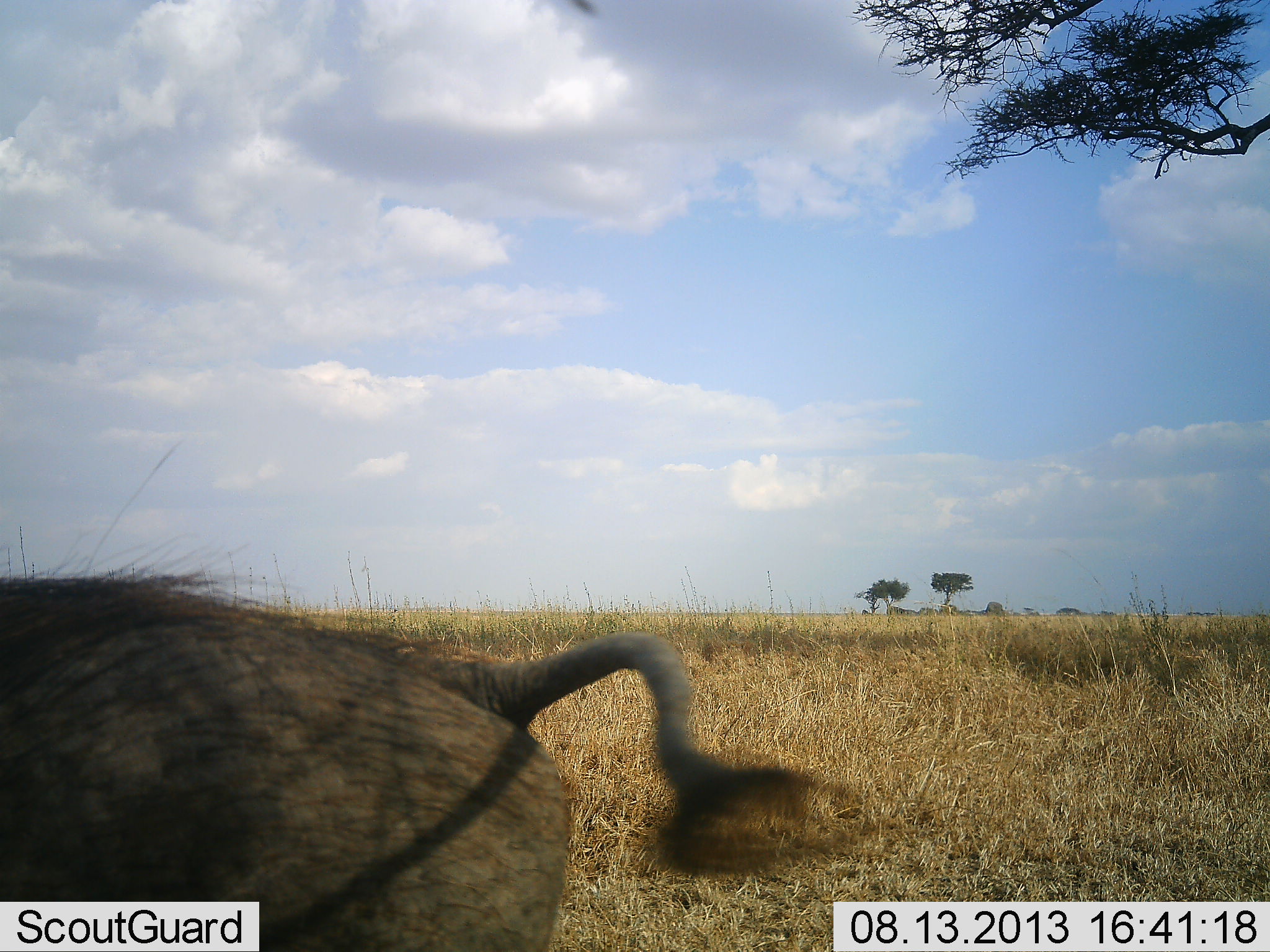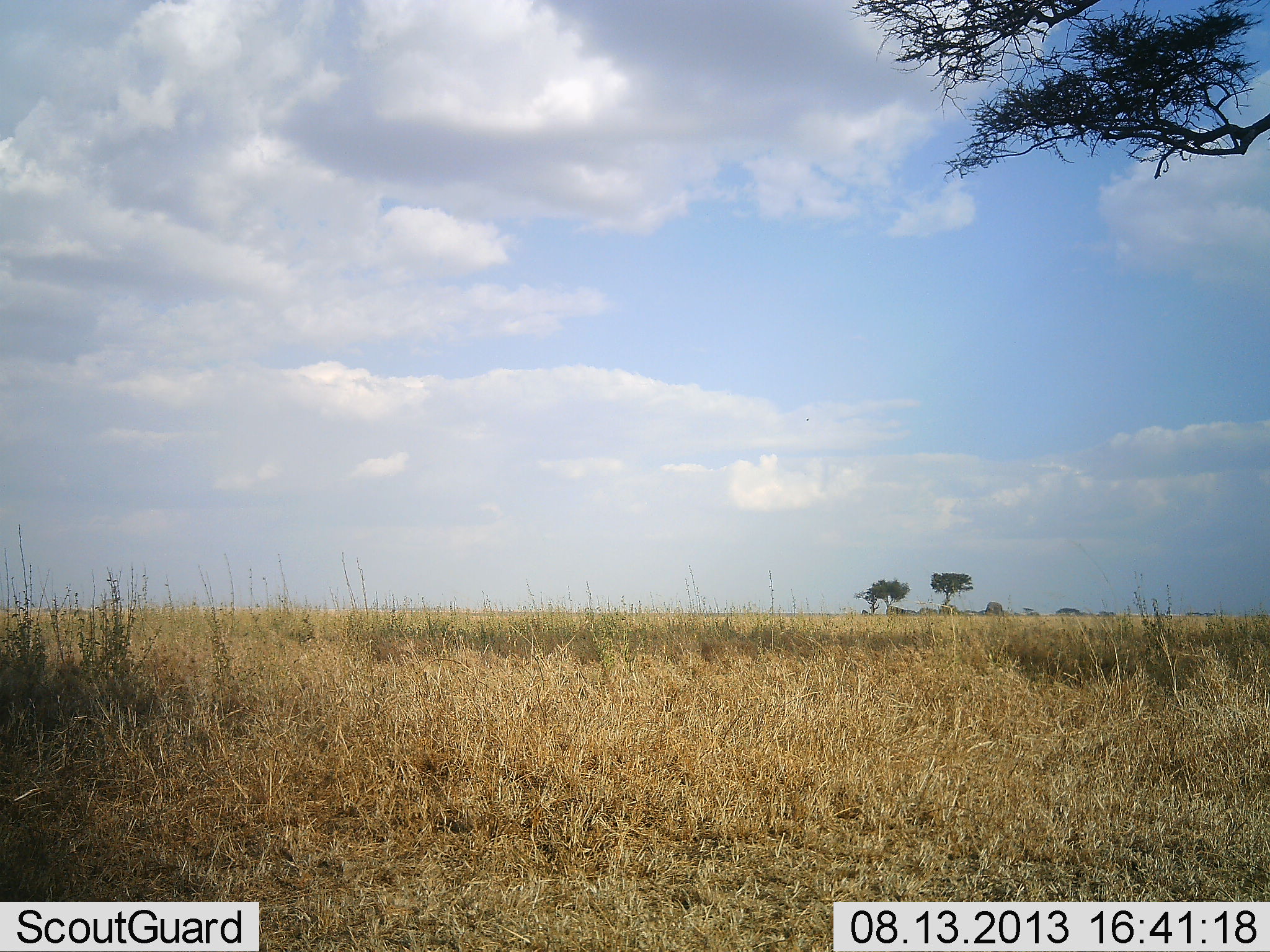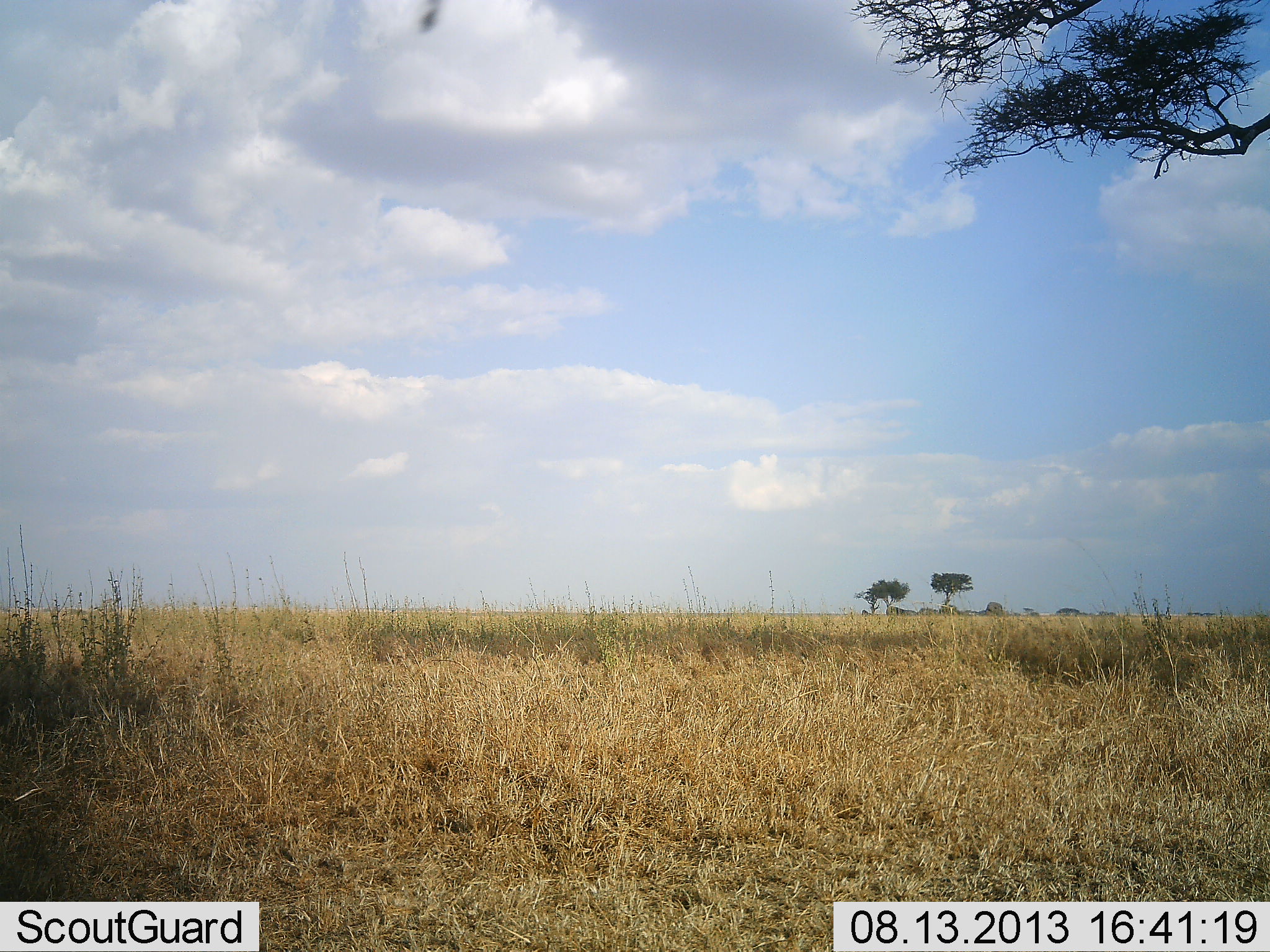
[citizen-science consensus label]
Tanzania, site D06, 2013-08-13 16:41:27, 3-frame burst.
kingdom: Animalia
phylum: Chordata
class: Mammalia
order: Artiodactyla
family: Suidae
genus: Phacochoerus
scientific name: Phacochoerus africanus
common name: warthog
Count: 1.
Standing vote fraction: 0%.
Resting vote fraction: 0%.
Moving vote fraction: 100%.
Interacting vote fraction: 0%.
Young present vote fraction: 0%.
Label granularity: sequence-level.